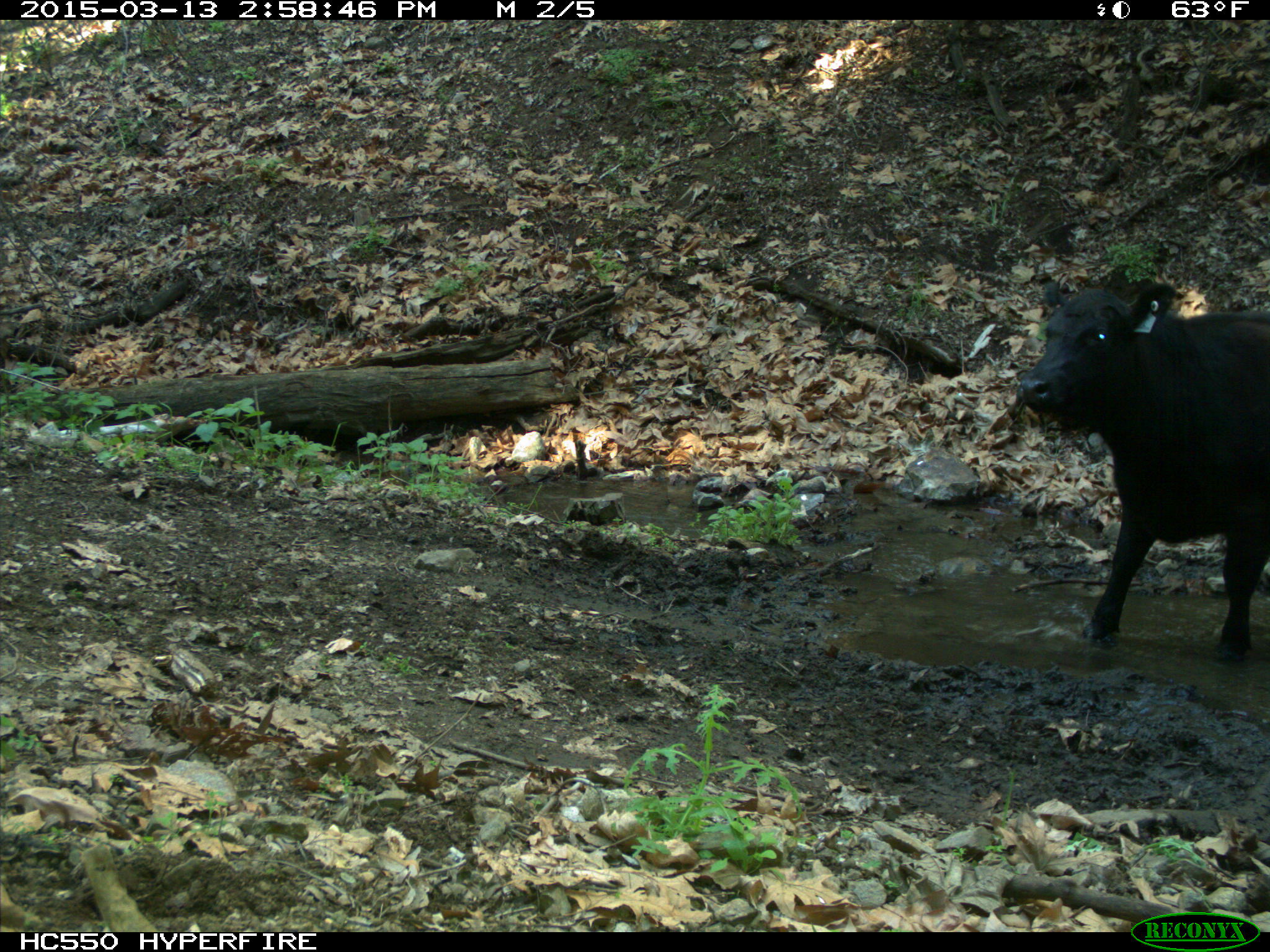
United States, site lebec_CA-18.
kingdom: Animalia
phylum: Chordata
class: Mammalia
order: Artiodactyla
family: Bovidae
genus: Bos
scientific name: Bos taurus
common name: domestic cow